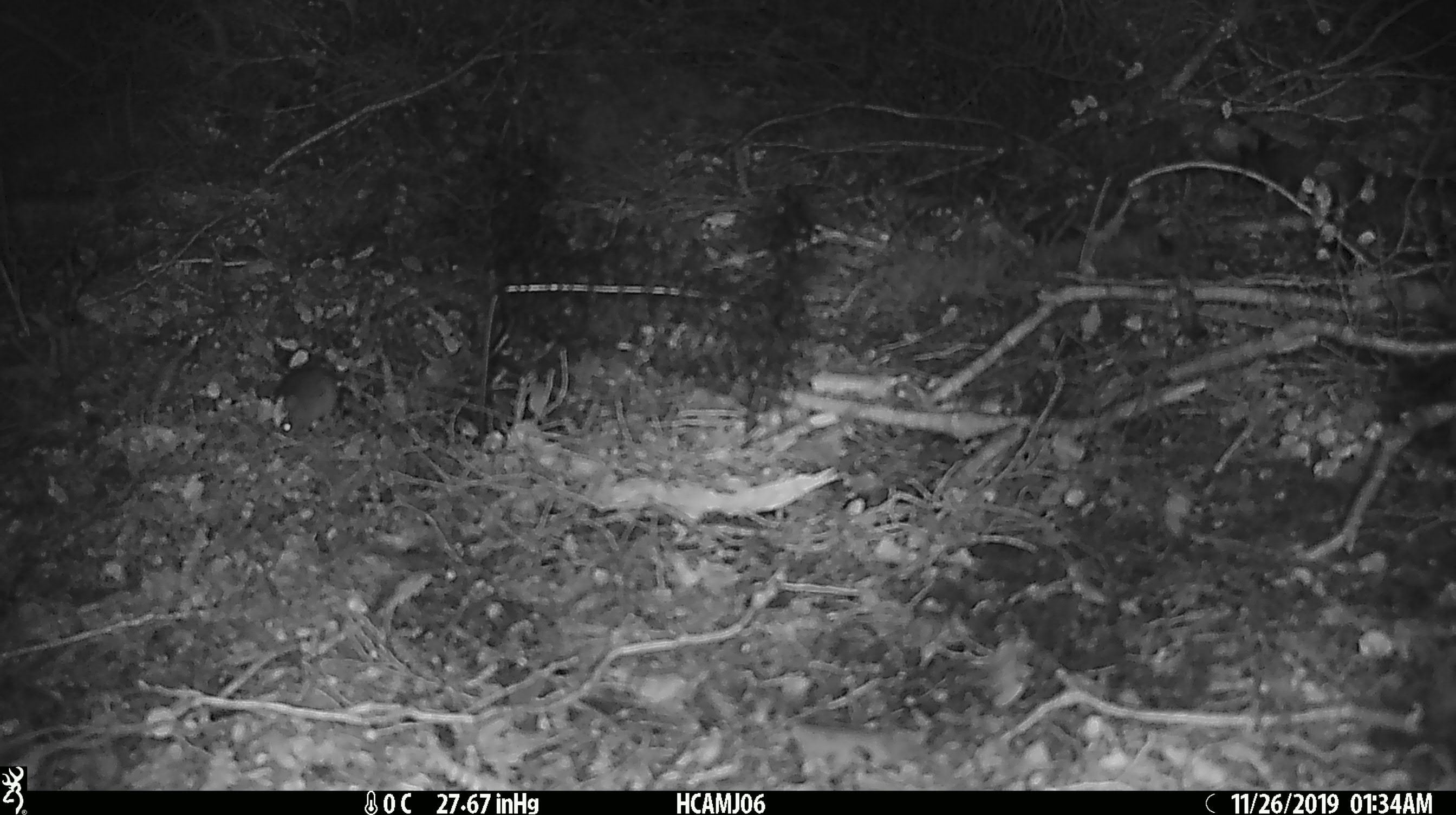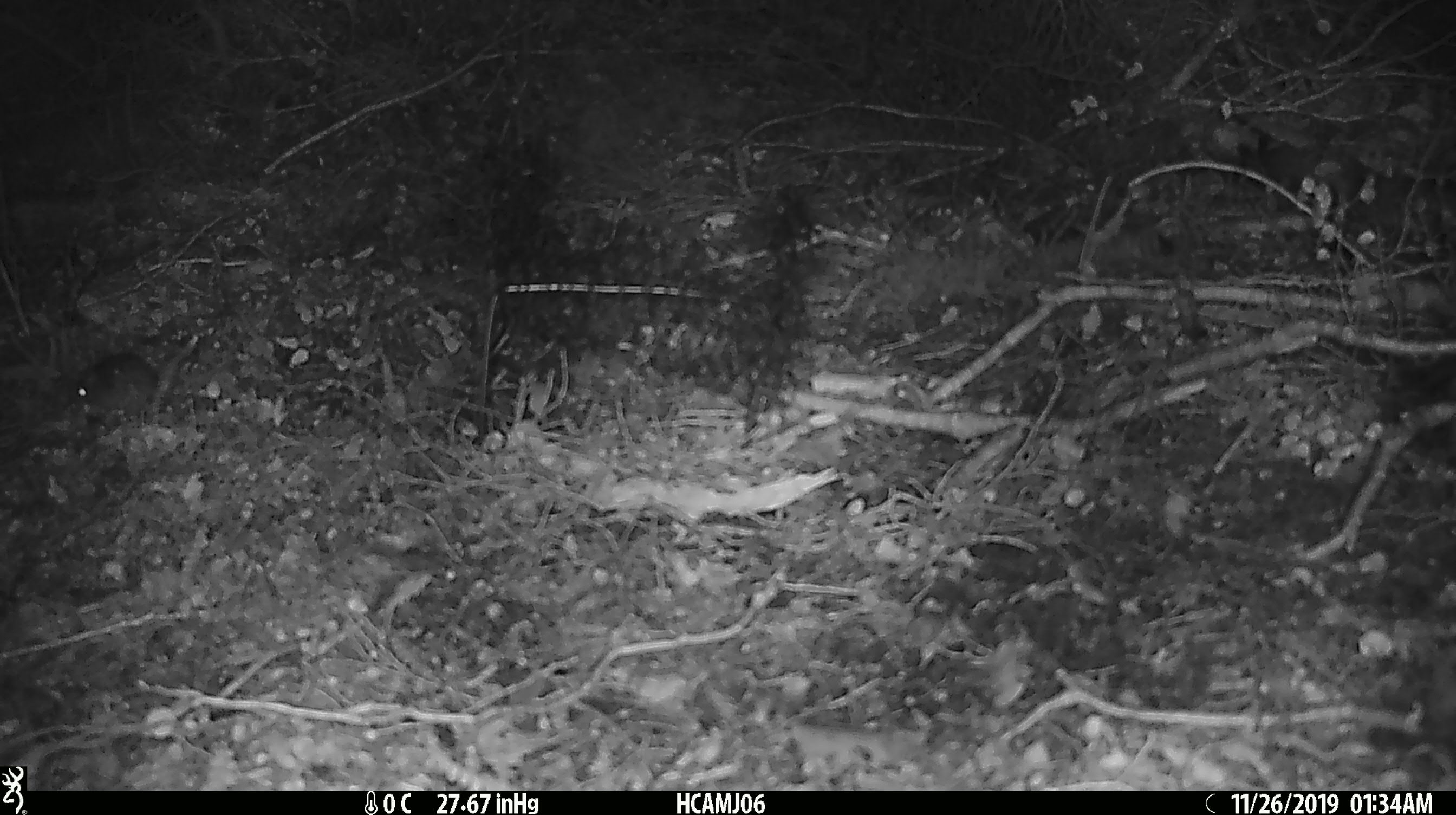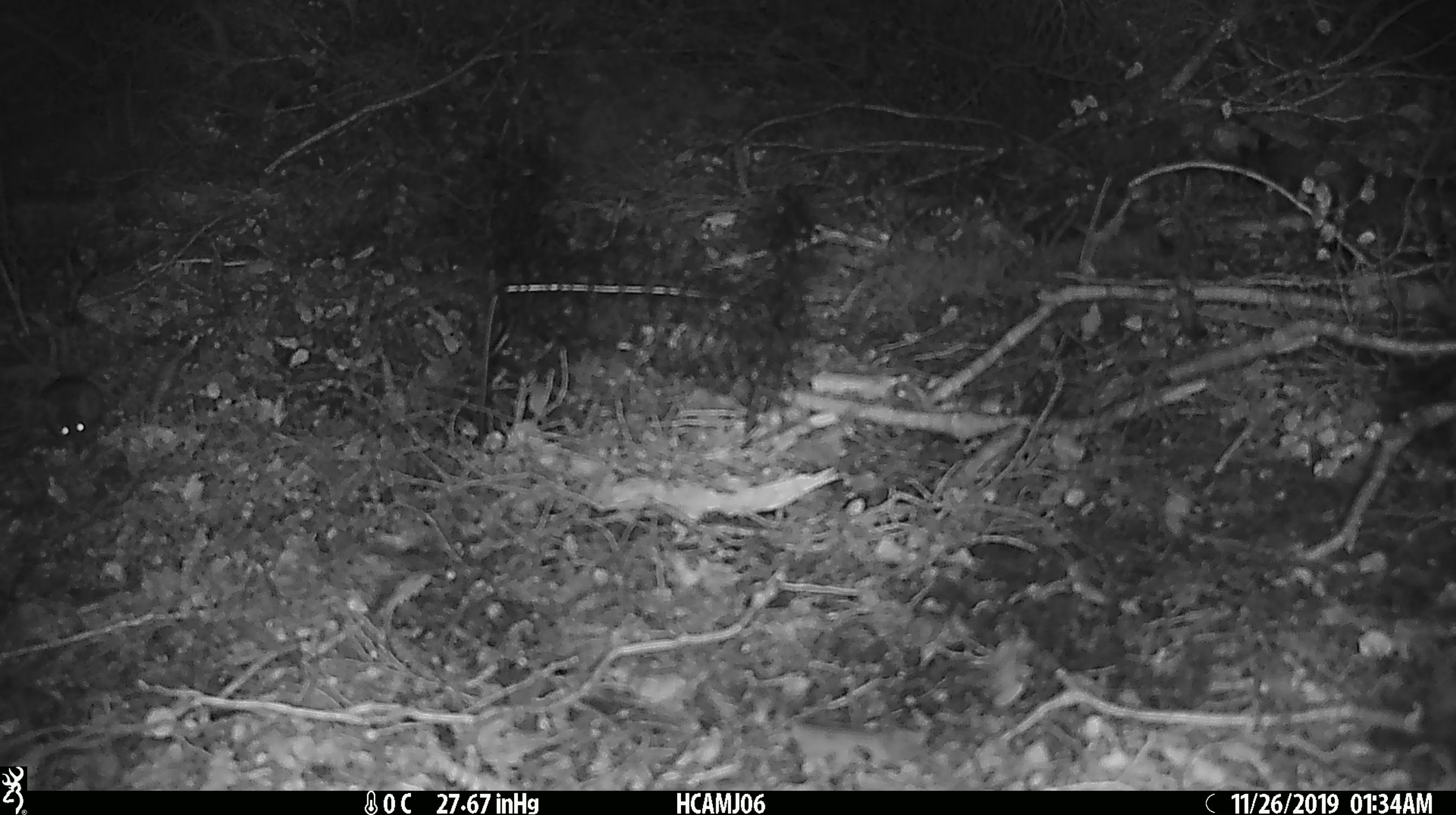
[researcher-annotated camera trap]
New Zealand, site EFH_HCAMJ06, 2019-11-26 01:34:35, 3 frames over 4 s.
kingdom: Animalia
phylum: Chordata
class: Mammalia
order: Rodentia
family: Muridae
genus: Mus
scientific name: Mus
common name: mouse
Mouse (Mus).